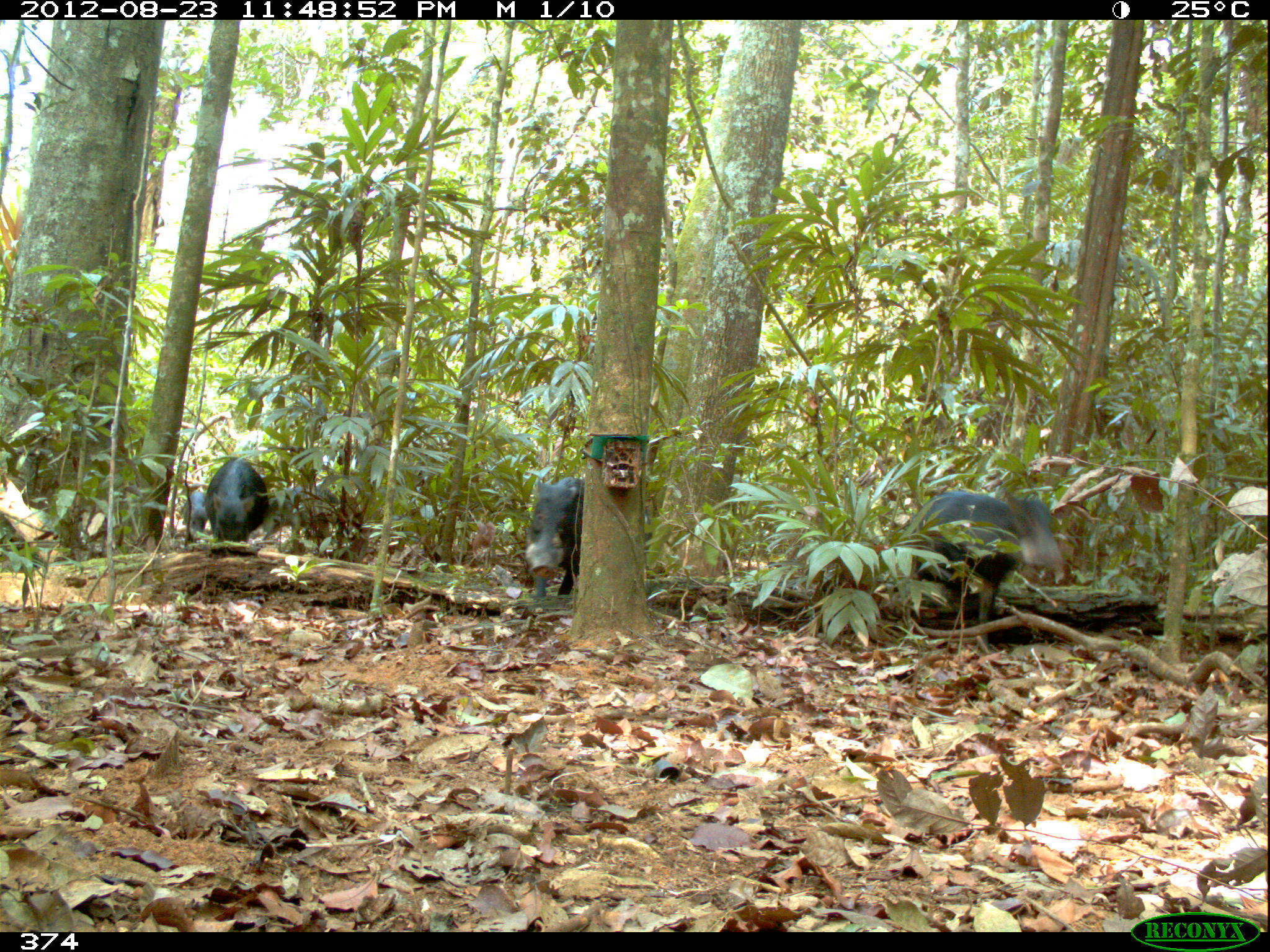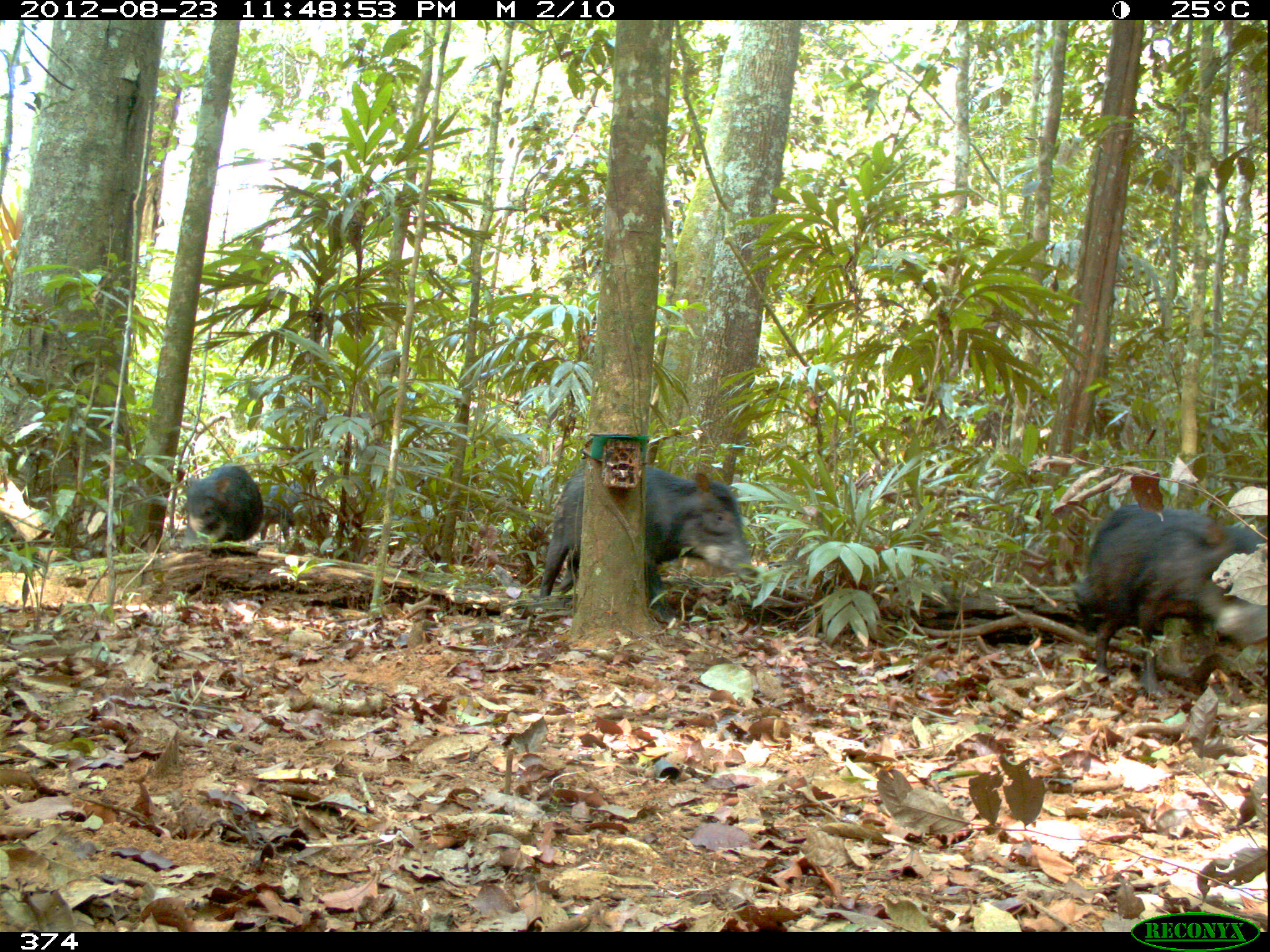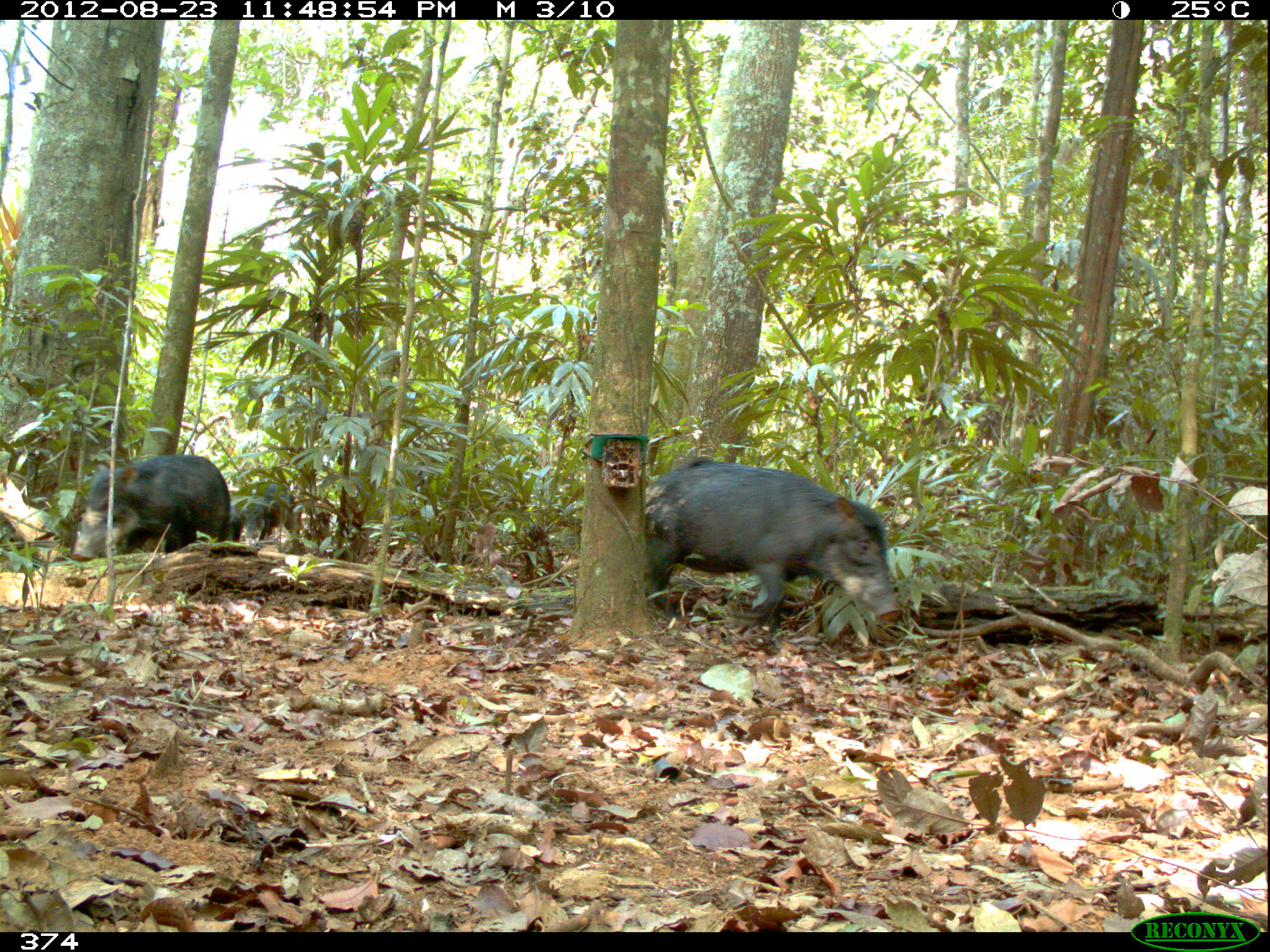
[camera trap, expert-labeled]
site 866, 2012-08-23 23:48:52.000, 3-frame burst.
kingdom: Animalia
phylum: Chordata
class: Mammalia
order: Artiodactyla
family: Tayassuidae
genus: Tayassu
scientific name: Tayassu pecari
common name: white-lipped peccary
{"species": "Tayassu pecari (white-lipped peccary)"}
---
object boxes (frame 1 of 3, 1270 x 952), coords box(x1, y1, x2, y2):
tayassu pecari: box(891, 486, 1062, 656); box(525, 477, 651, 596); box(204, 456, 269, 542); box(181, 492, 209, 531)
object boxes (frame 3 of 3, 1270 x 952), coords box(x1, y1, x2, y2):
tayassu pecari: box(642, 455, 902, 651); box(71, 453, 231, 559); box(241, 481, 294, 545); box(229, 496, 243, 542)